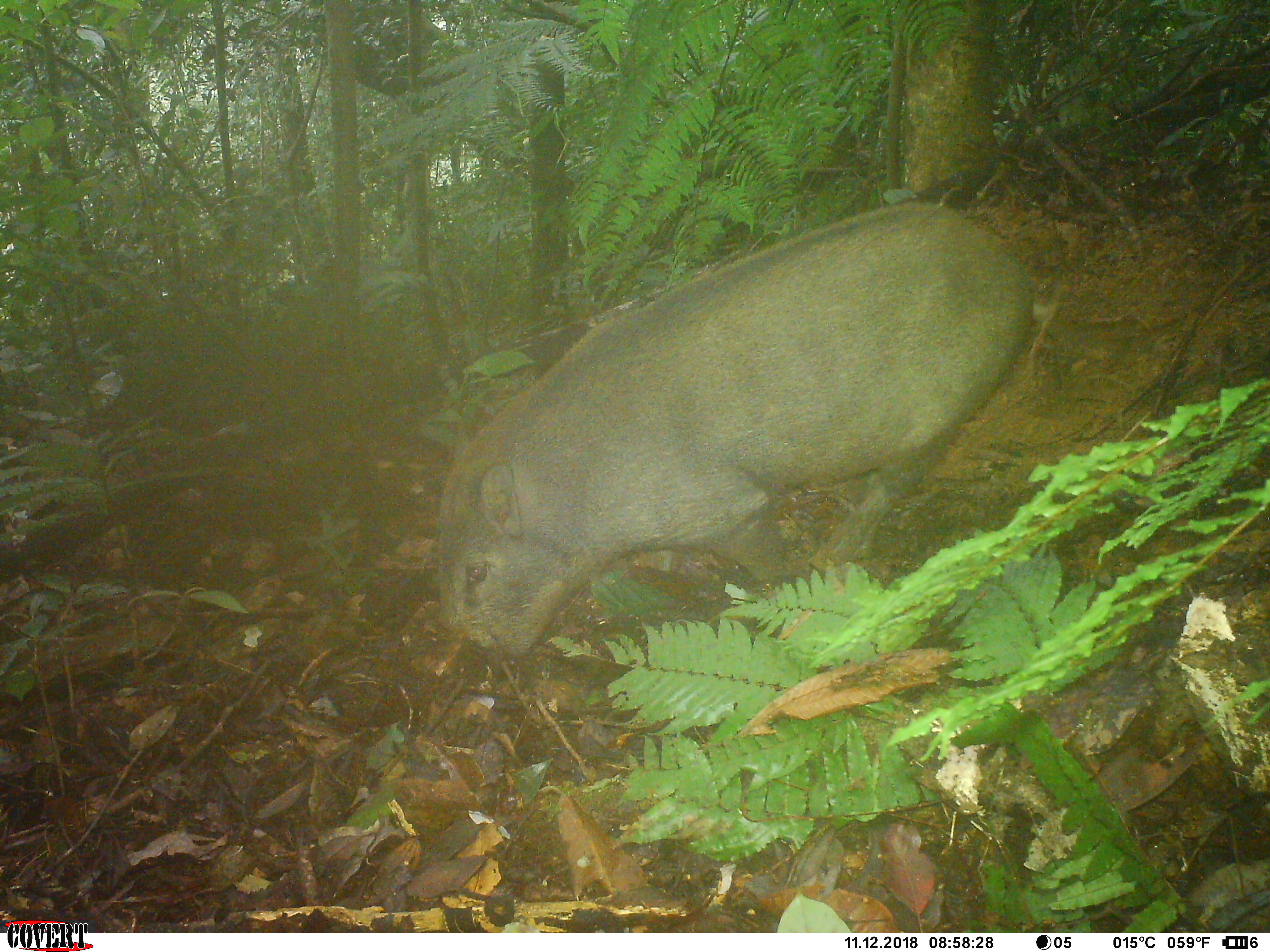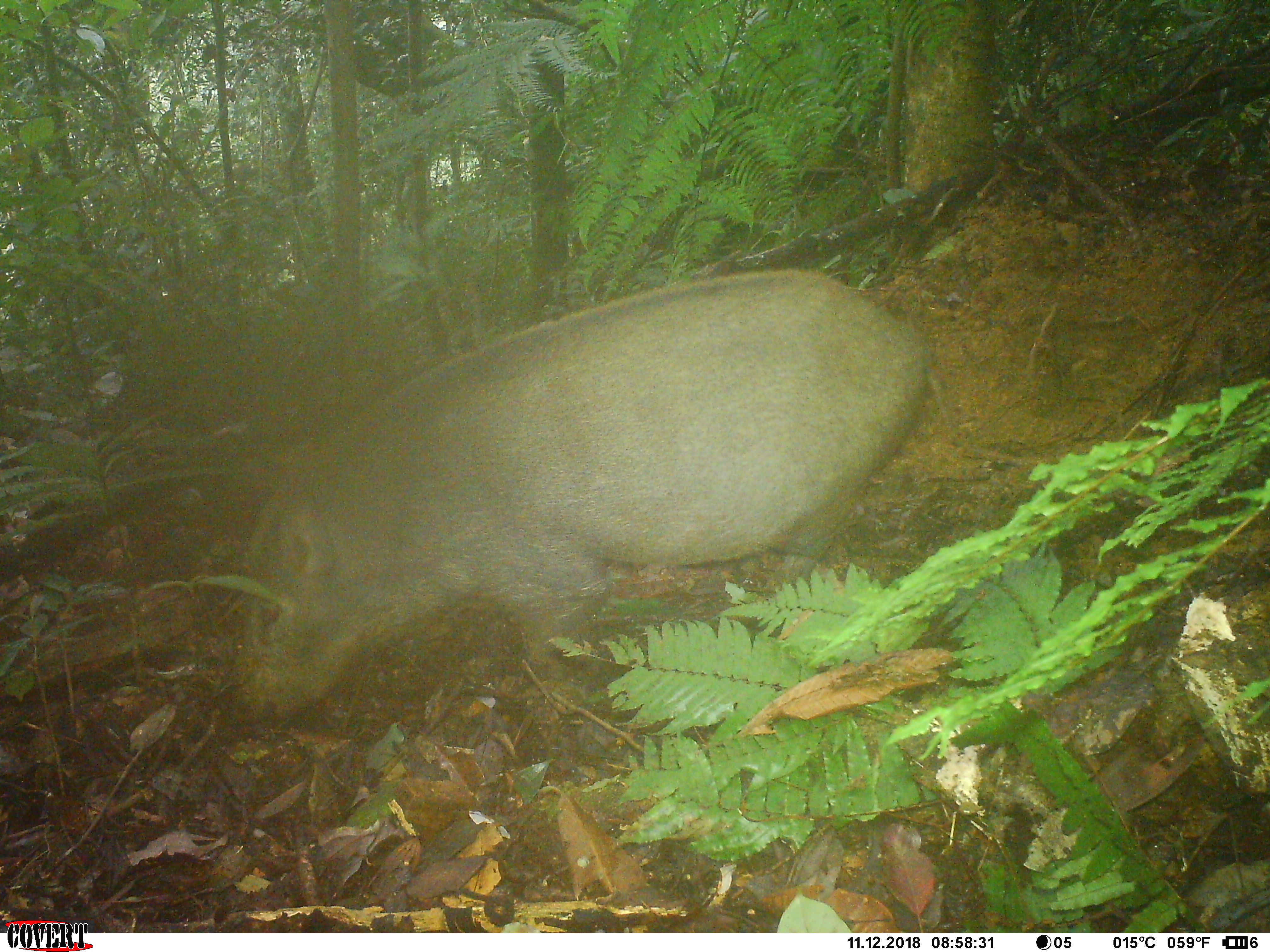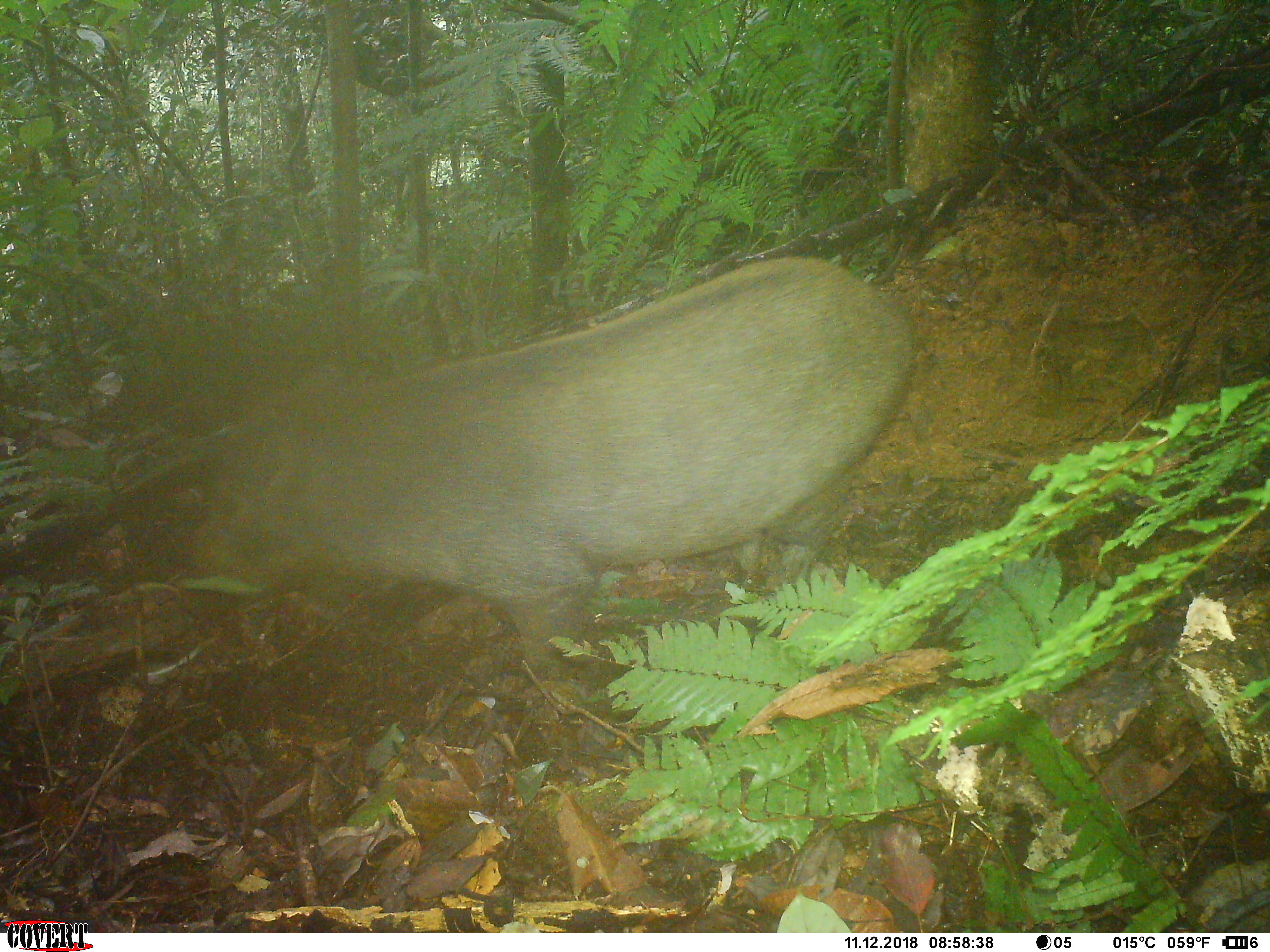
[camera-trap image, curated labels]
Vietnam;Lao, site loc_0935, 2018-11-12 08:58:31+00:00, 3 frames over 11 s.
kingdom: Animalia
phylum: Chordata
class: Mammalia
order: Artiodactyla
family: Suidae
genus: Sus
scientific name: Sus scrofa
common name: eurasian wild pig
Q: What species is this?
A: Eurasian wild pig (Sus scrofa).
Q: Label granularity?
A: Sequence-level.